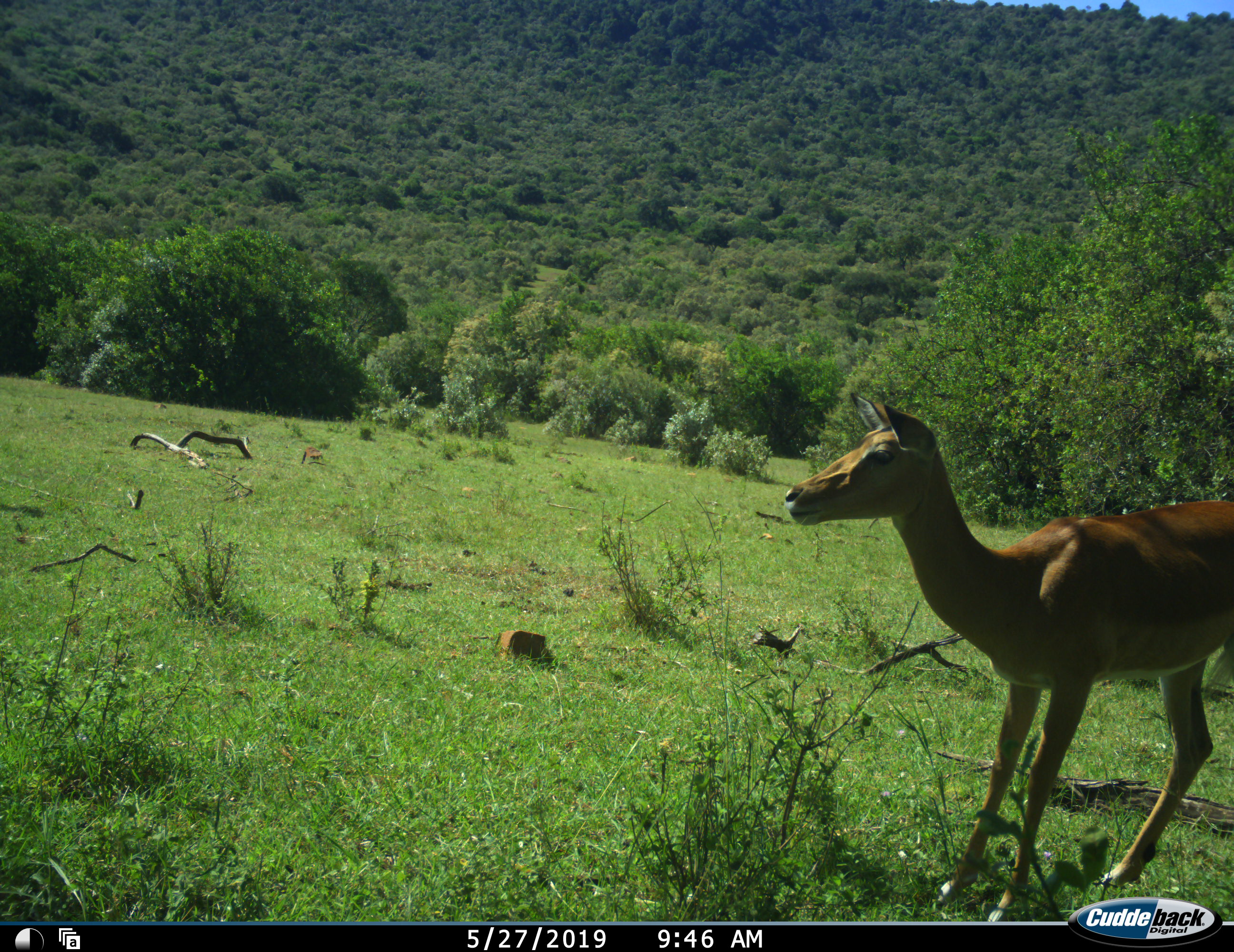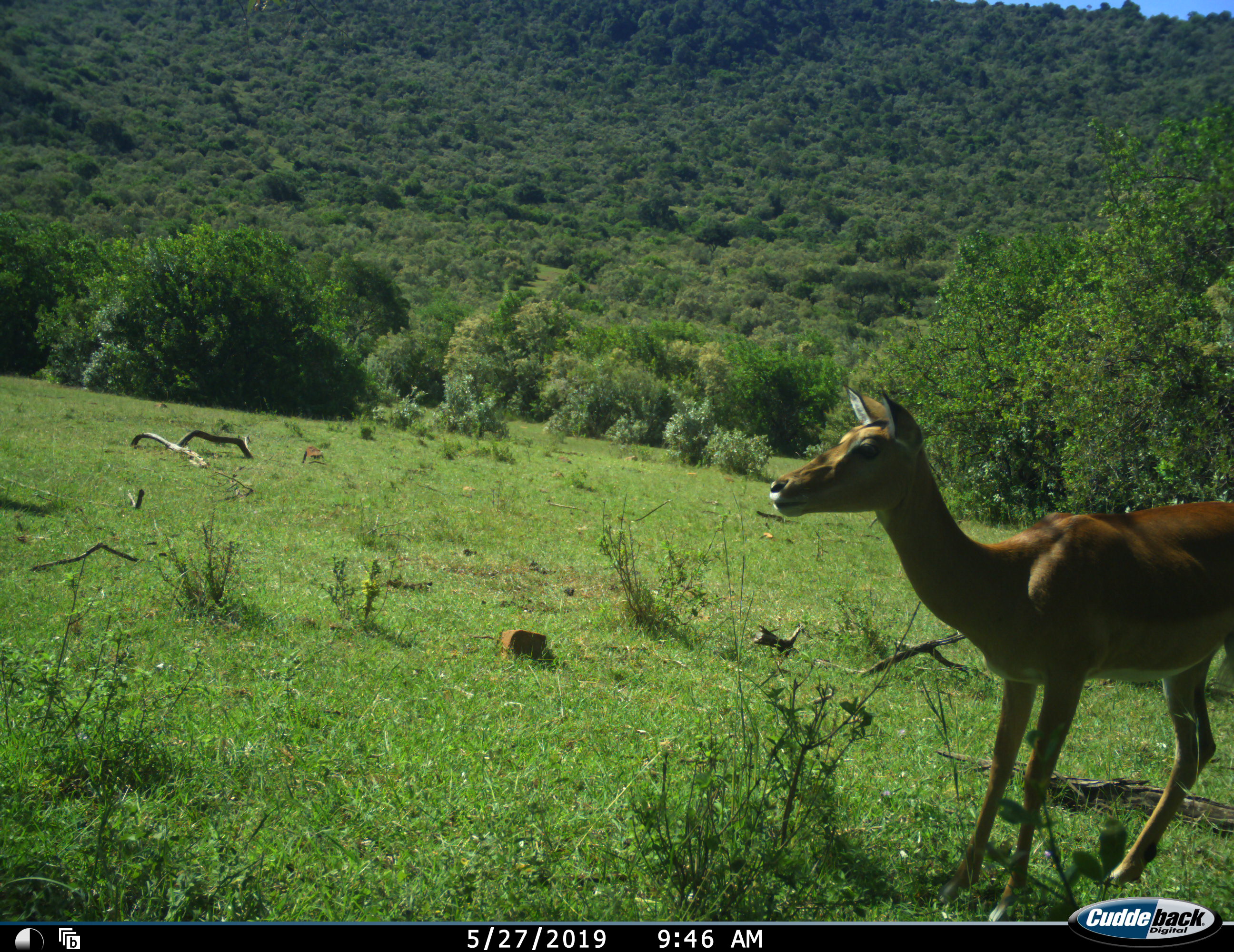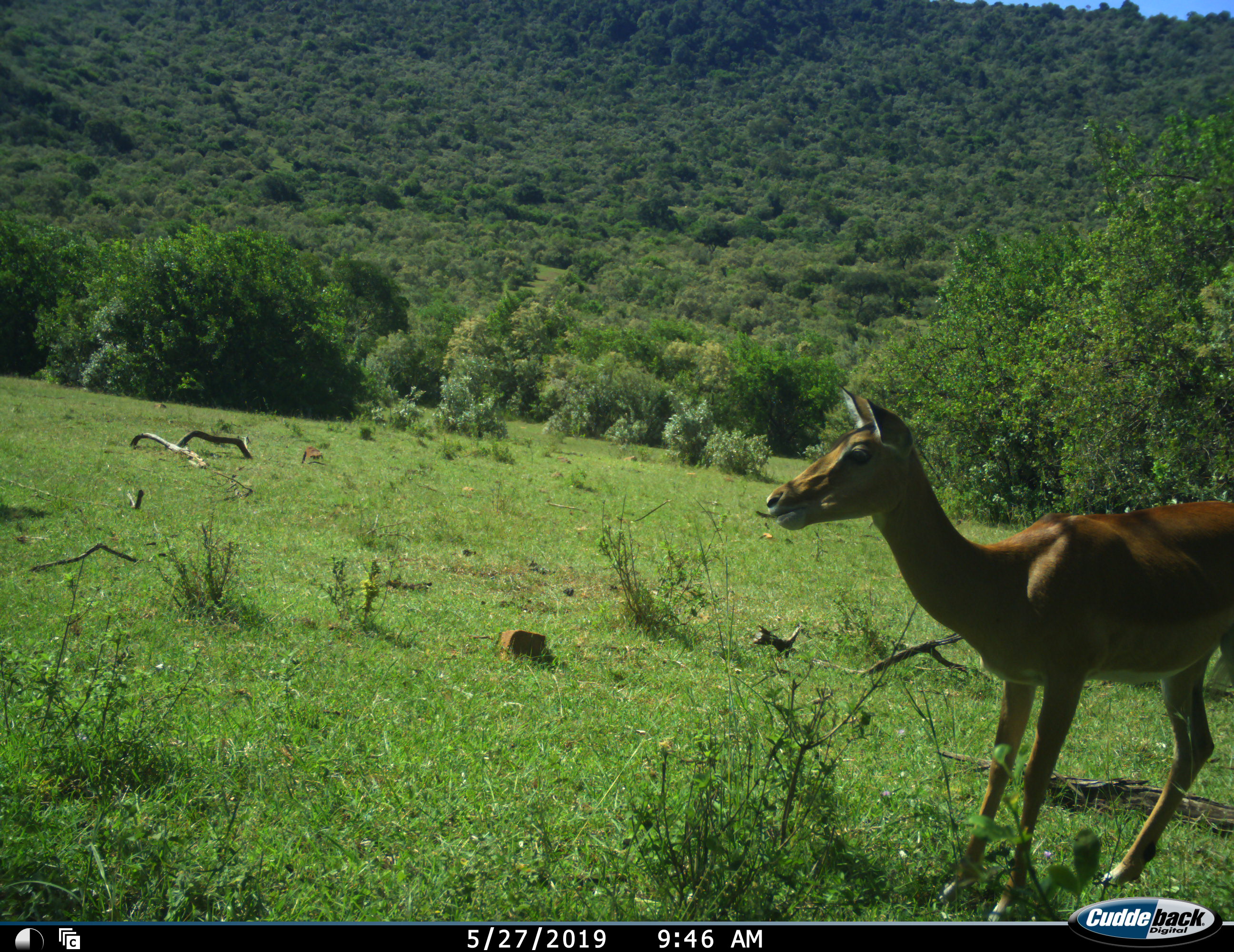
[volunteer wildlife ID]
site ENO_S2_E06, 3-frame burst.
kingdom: Animalia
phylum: Chordata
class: Mammalia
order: Artiodactyla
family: Bovidae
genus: Aepyceros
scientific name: Aepyceros melampus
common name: impala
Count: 1.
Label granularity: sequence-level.